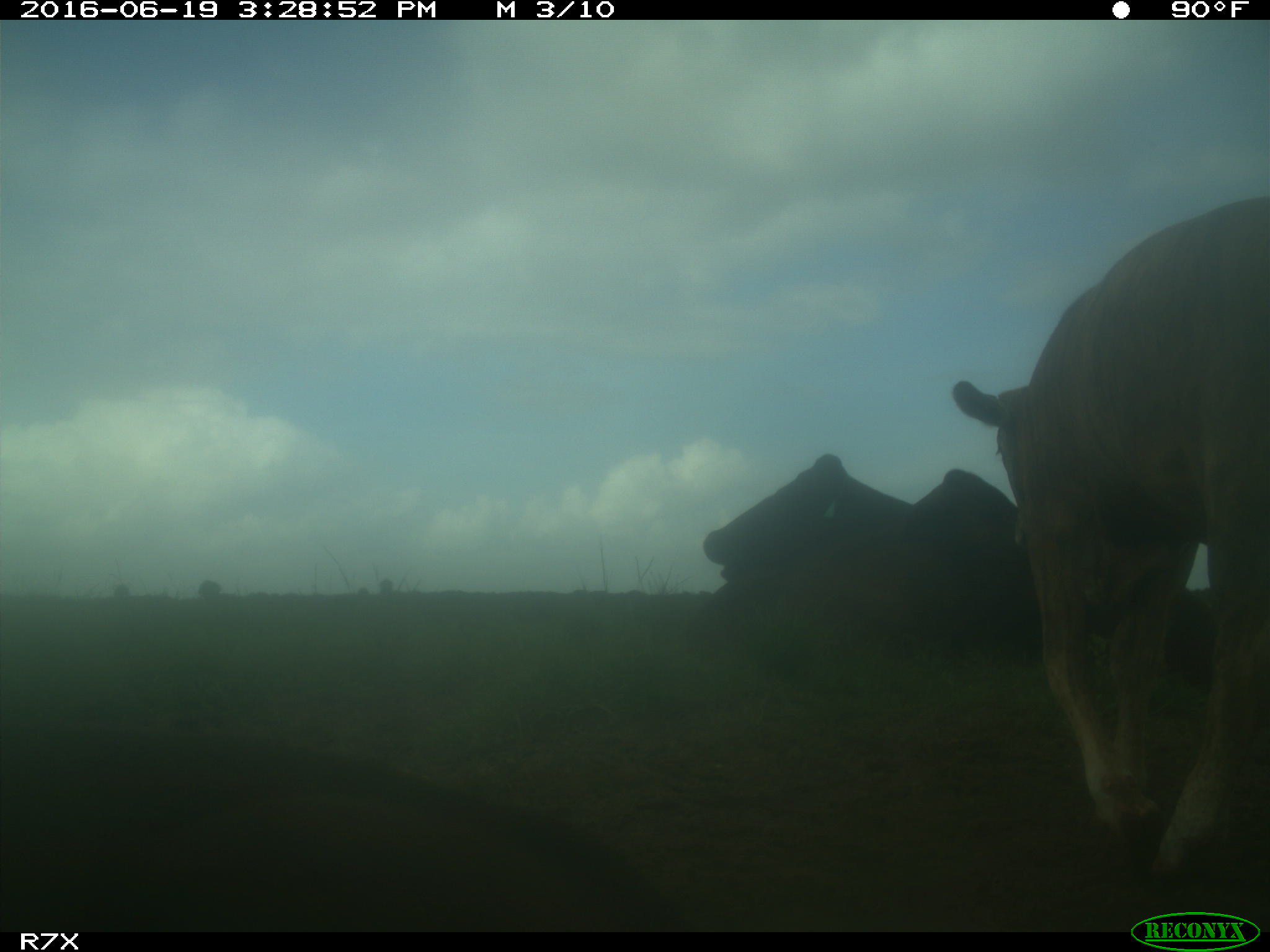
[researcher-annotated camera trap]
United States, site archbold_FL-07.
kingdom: Animalia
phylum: Chordata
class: Mammalia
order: Artiodactyla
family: Bovidae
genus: Bos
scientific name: Bos taurus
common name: domestic cow